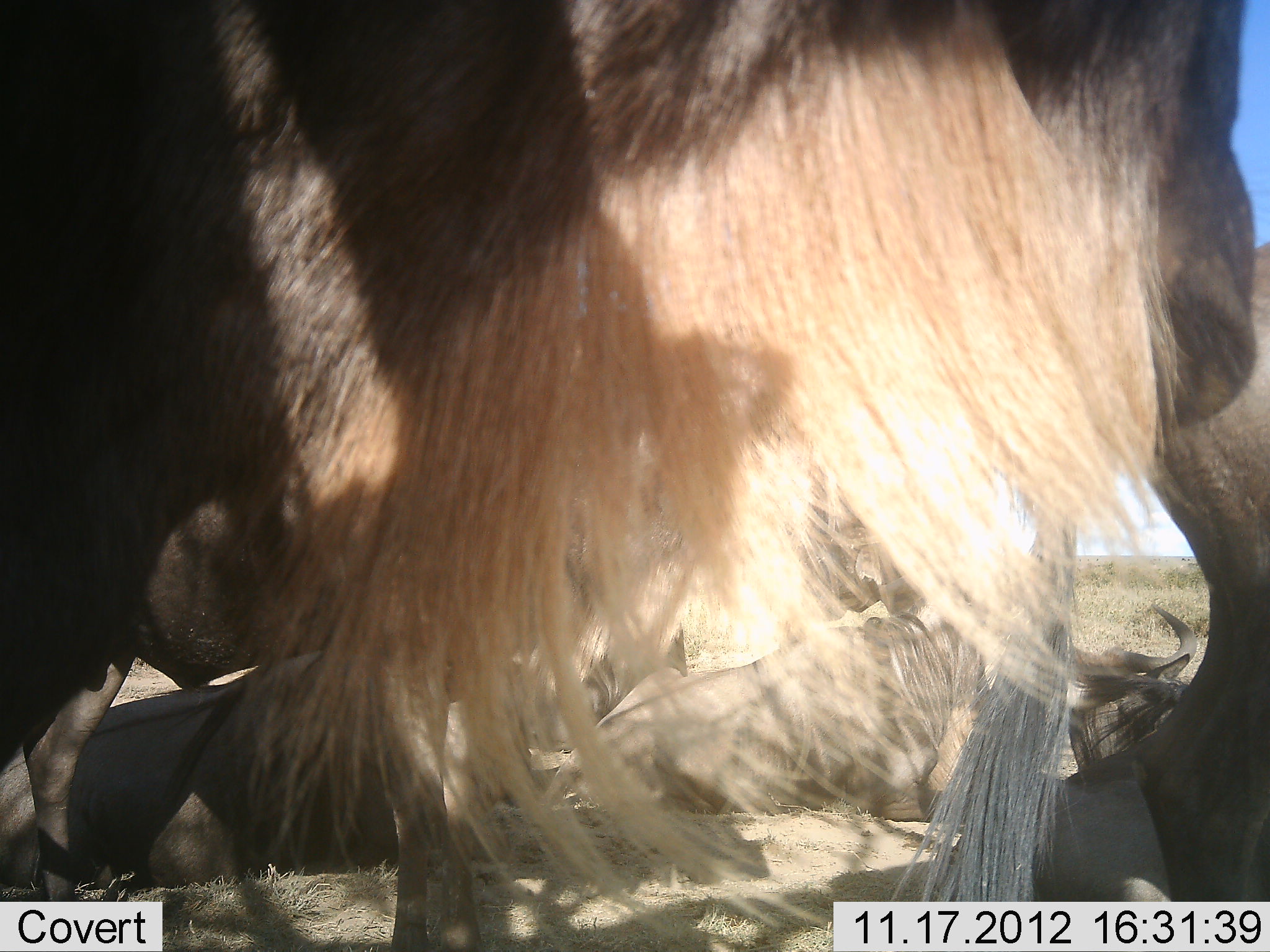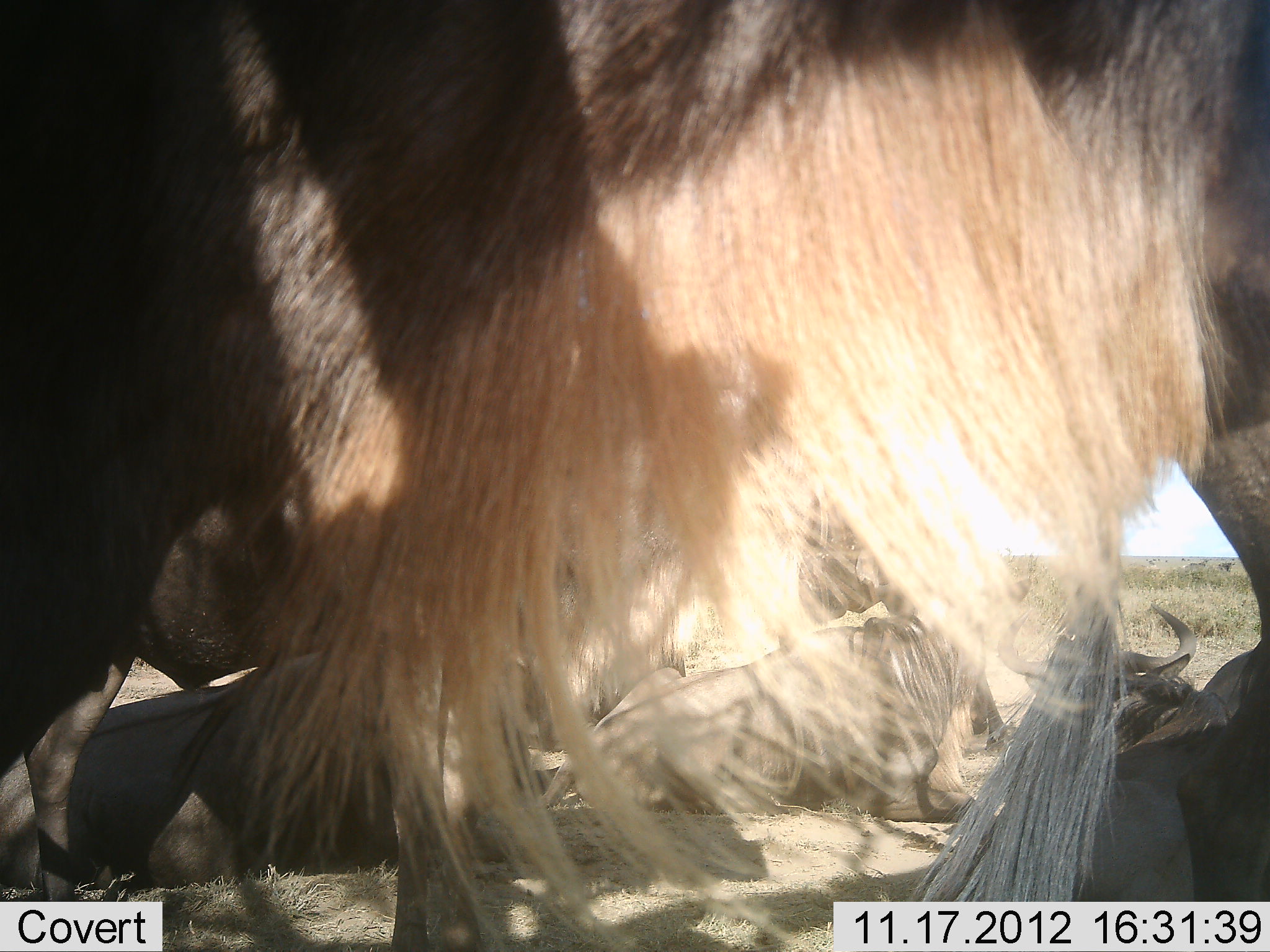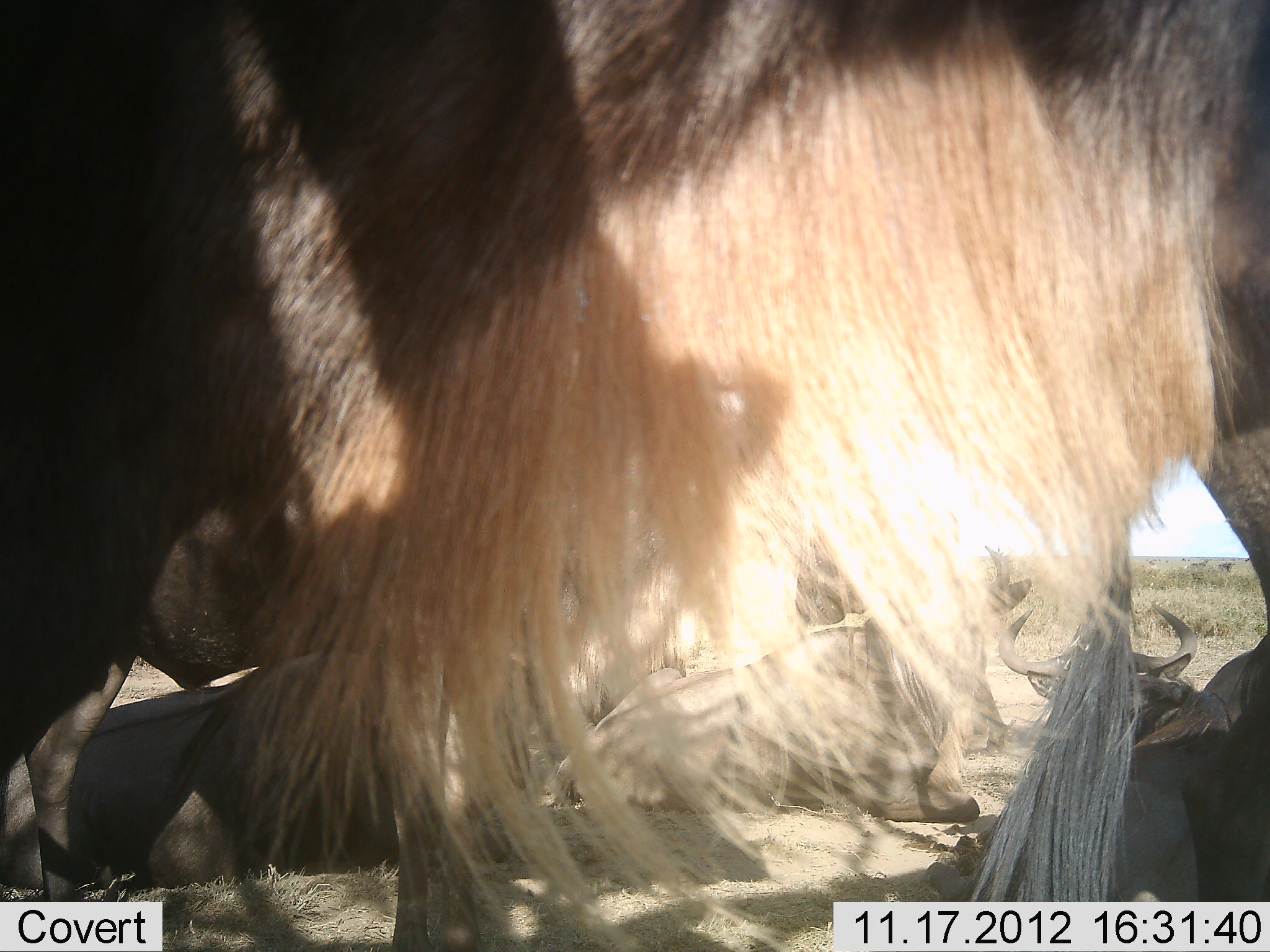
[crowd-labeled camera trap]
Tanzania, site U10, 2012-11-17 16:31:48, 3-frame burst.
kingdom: Animalia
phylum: Chordata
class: Mammalia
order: Artiodactyla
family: Bovidae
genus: Connochaetes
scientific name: Connochaetes taurinus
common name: blue wildebeest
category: wildebeest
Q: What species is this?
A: Wildebeest (blue wildebeest) (Connochaetes taurinus).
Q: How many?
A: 6.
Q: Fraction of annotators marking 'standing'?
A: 100%.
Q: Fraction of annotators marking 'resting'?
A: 100%.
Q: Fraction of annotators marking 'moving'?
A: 10%.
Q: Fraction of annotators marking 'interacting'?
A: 0%.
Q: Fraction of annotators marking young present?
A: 0%.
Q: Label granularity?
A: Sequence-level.